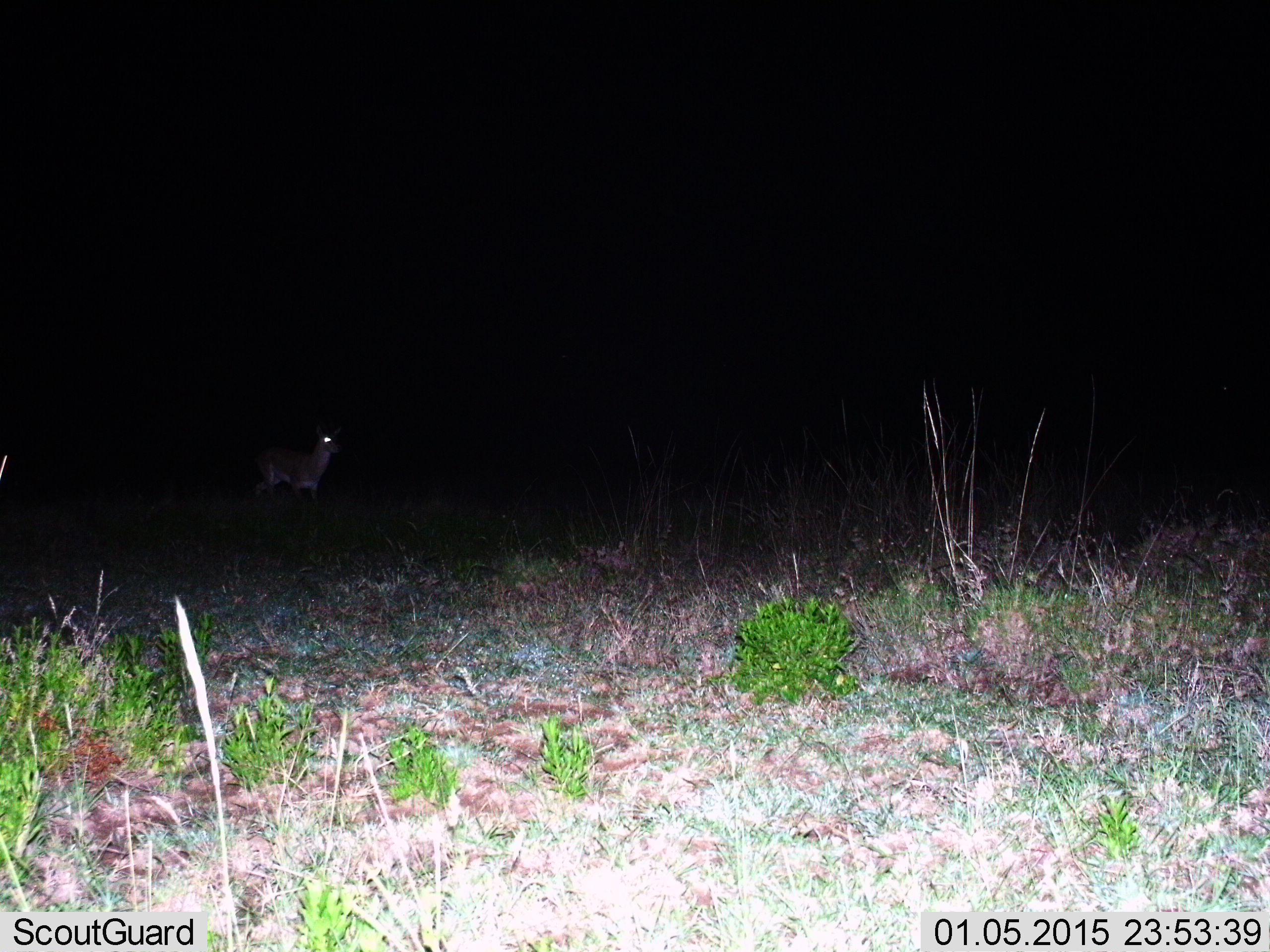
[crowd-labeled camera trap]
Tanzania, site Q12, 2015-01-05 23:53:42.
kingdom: Animalia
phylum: Chordata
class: Mammalia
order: Artiodactyla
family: Bovidae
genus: Nanger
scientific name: Nanger granti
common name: grant's gazelle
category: gazellegrants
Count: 1.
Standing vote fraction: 71%.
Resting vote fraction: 0%.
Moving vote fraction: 43%.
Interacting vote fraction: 0%.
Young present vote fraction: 0%.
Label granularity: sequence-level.